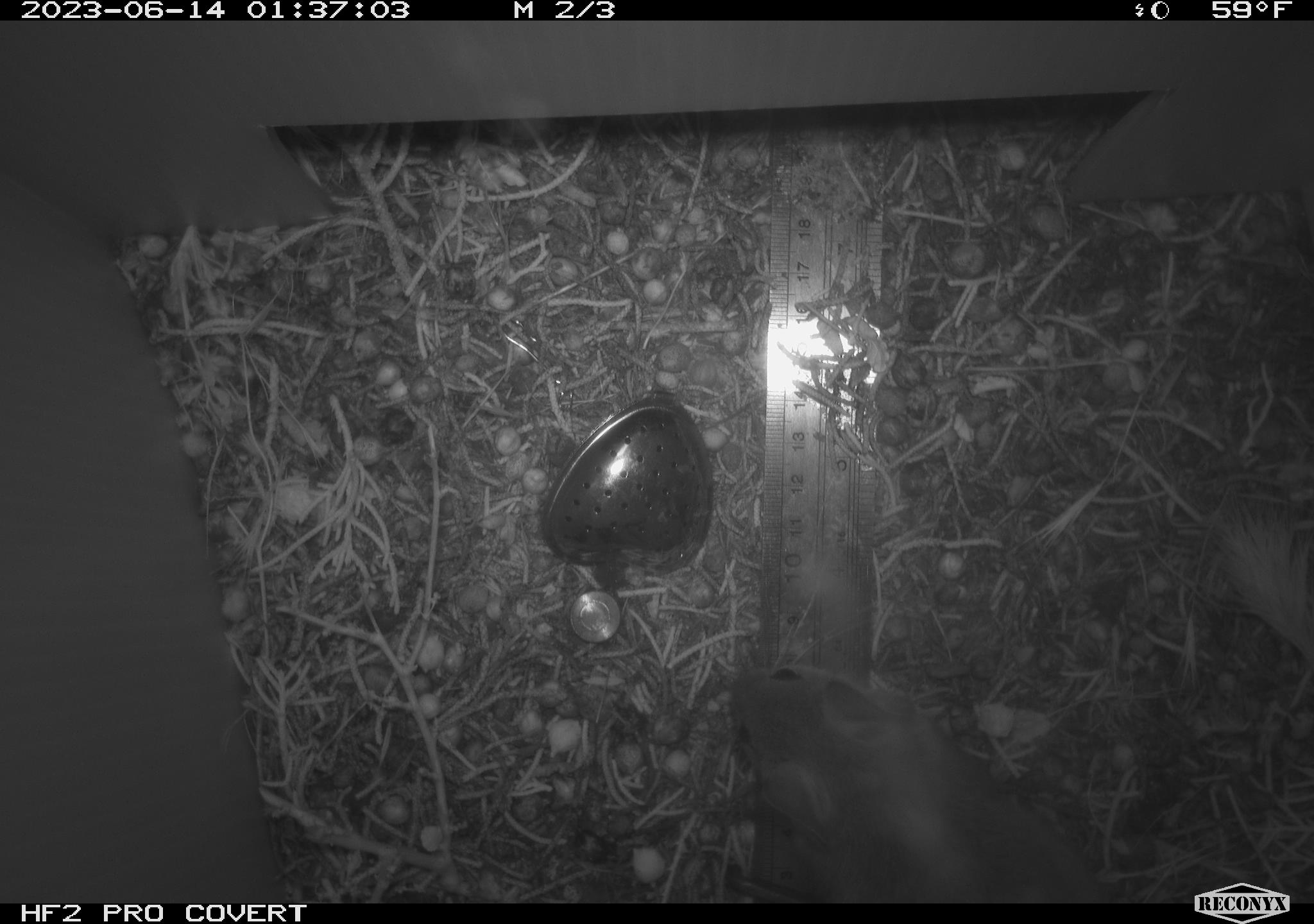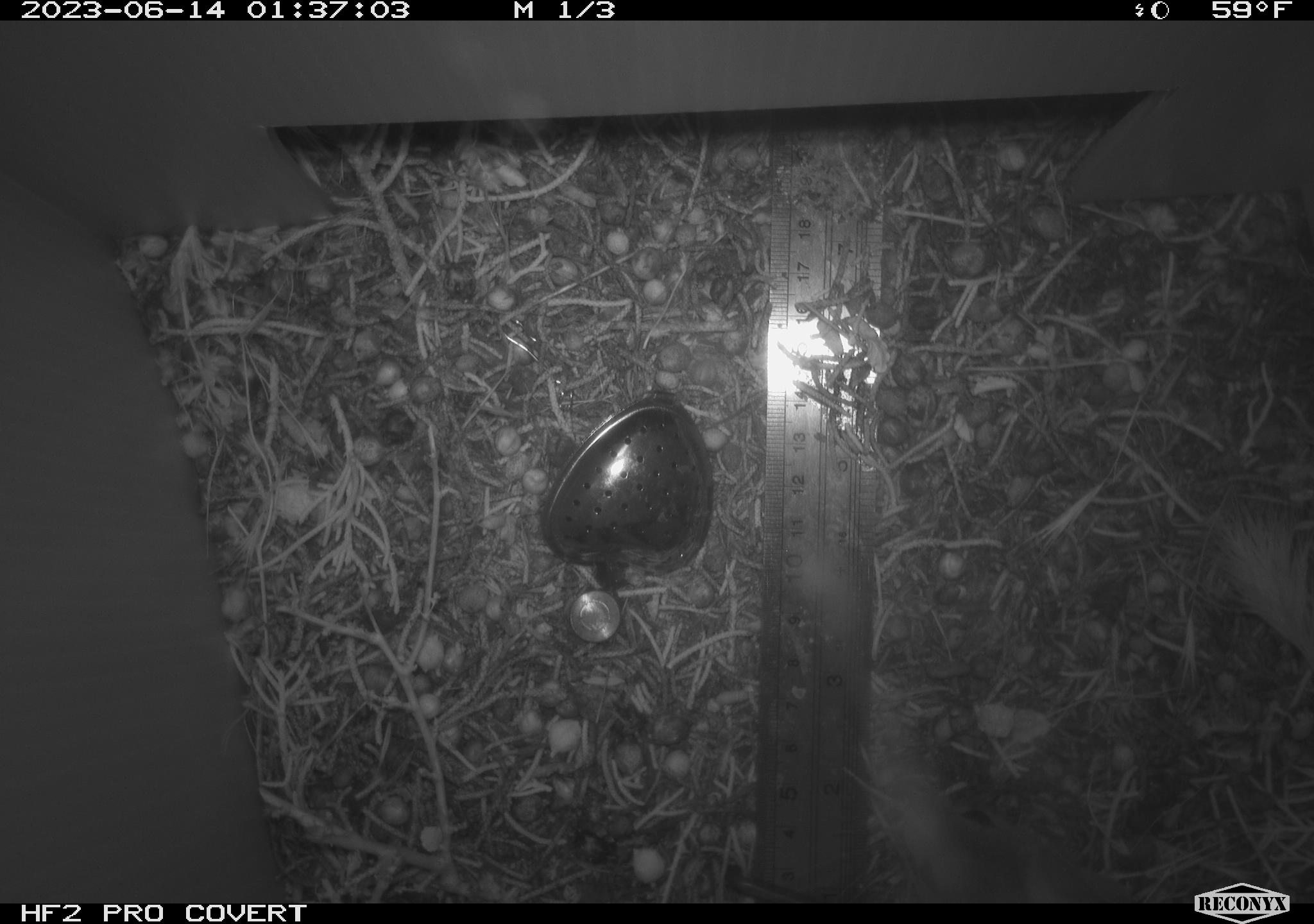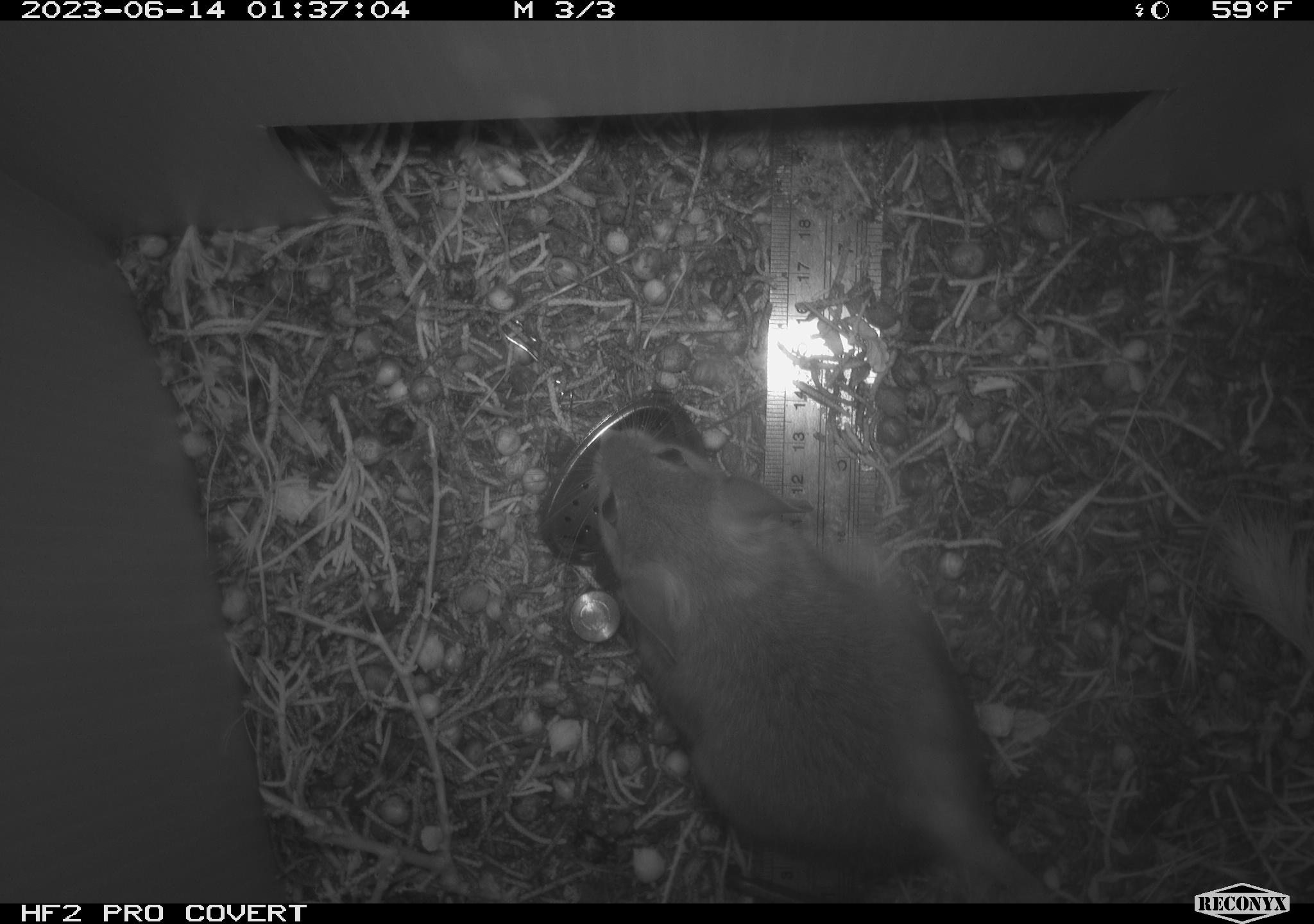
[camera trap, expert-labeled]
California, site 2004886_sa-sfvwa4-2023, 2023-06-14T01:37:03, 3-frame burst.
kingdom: Animalia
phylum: Chordata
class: Mammalia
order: Rodentia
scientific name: Rodentia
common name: rodent